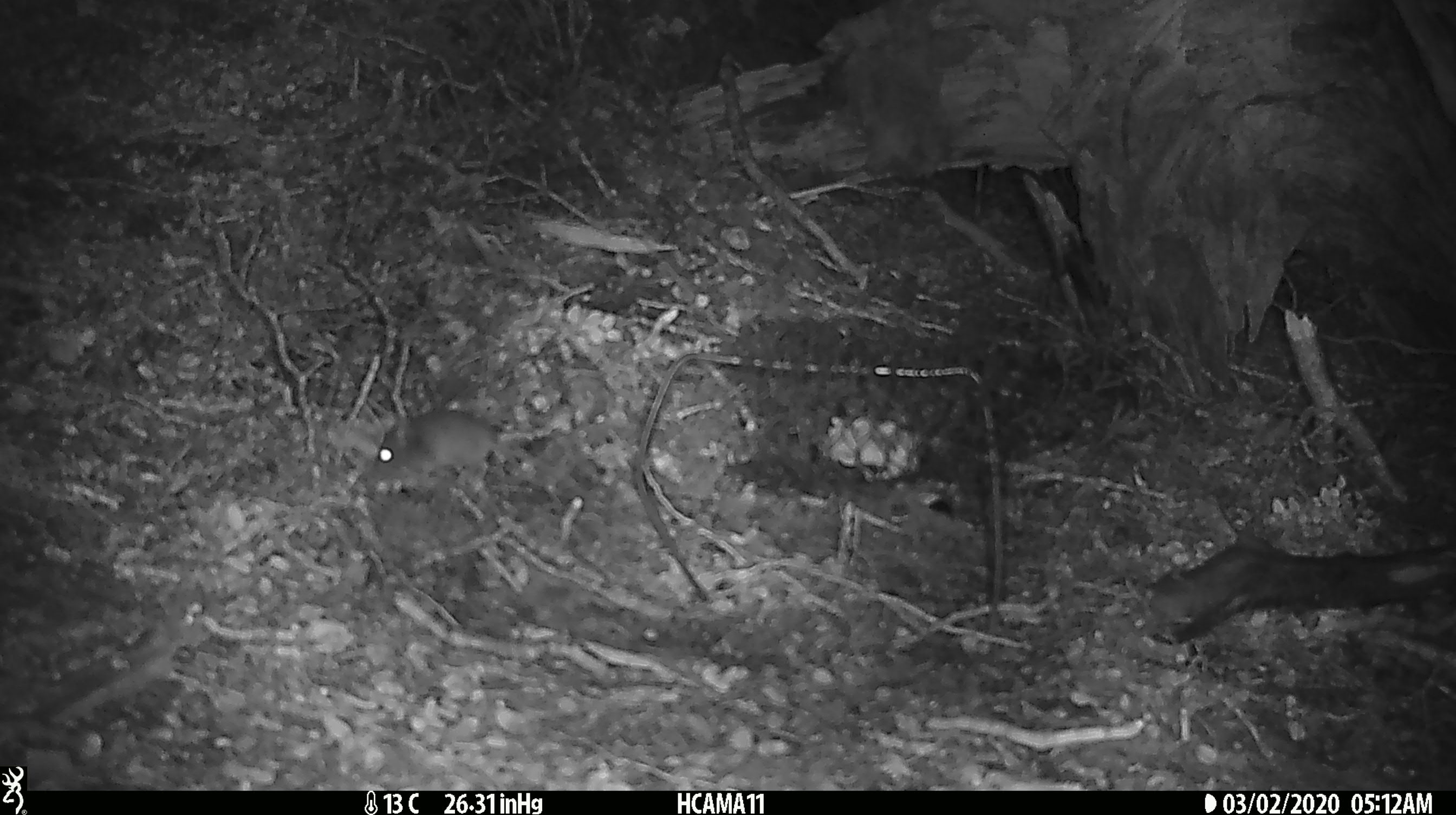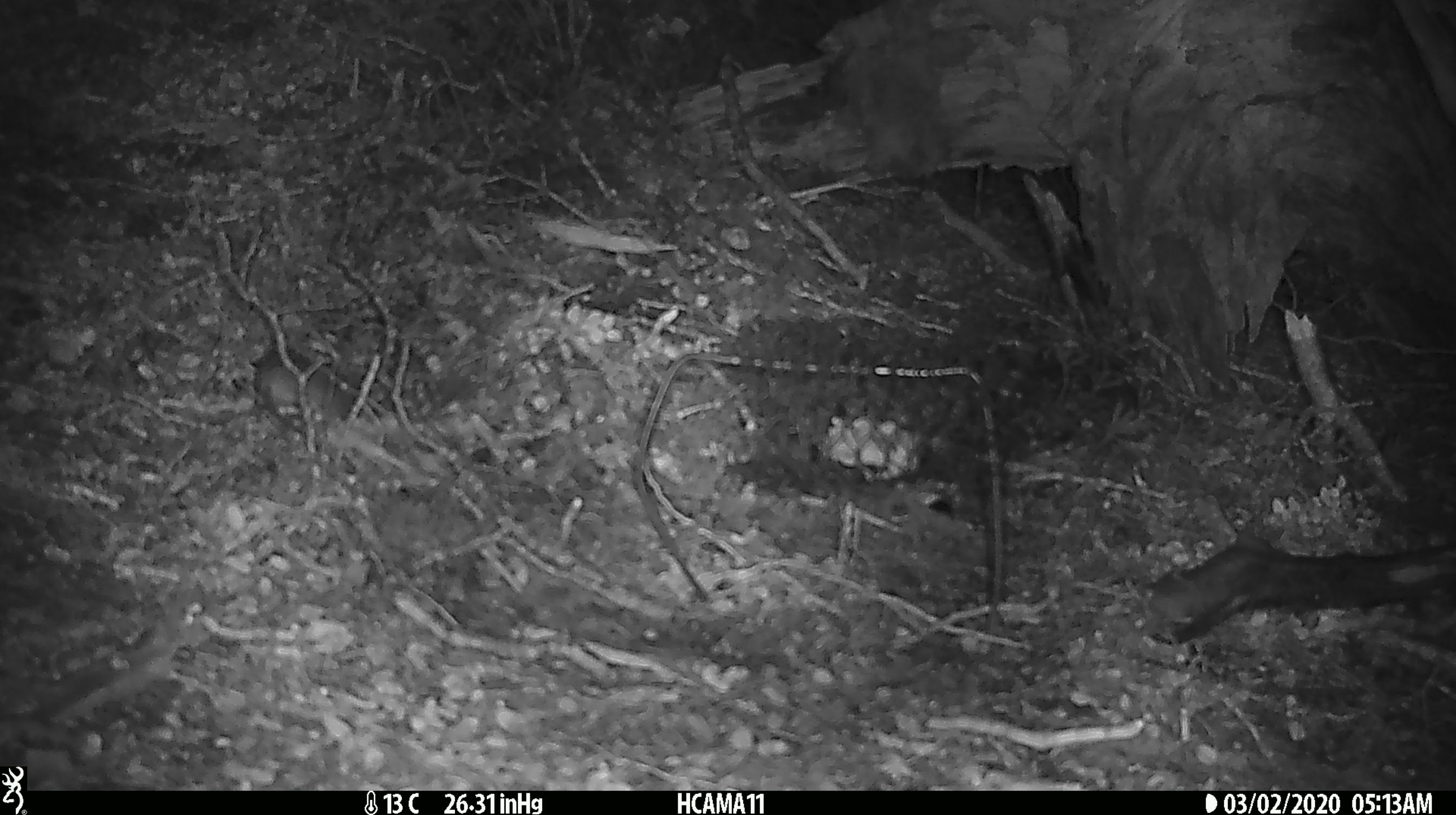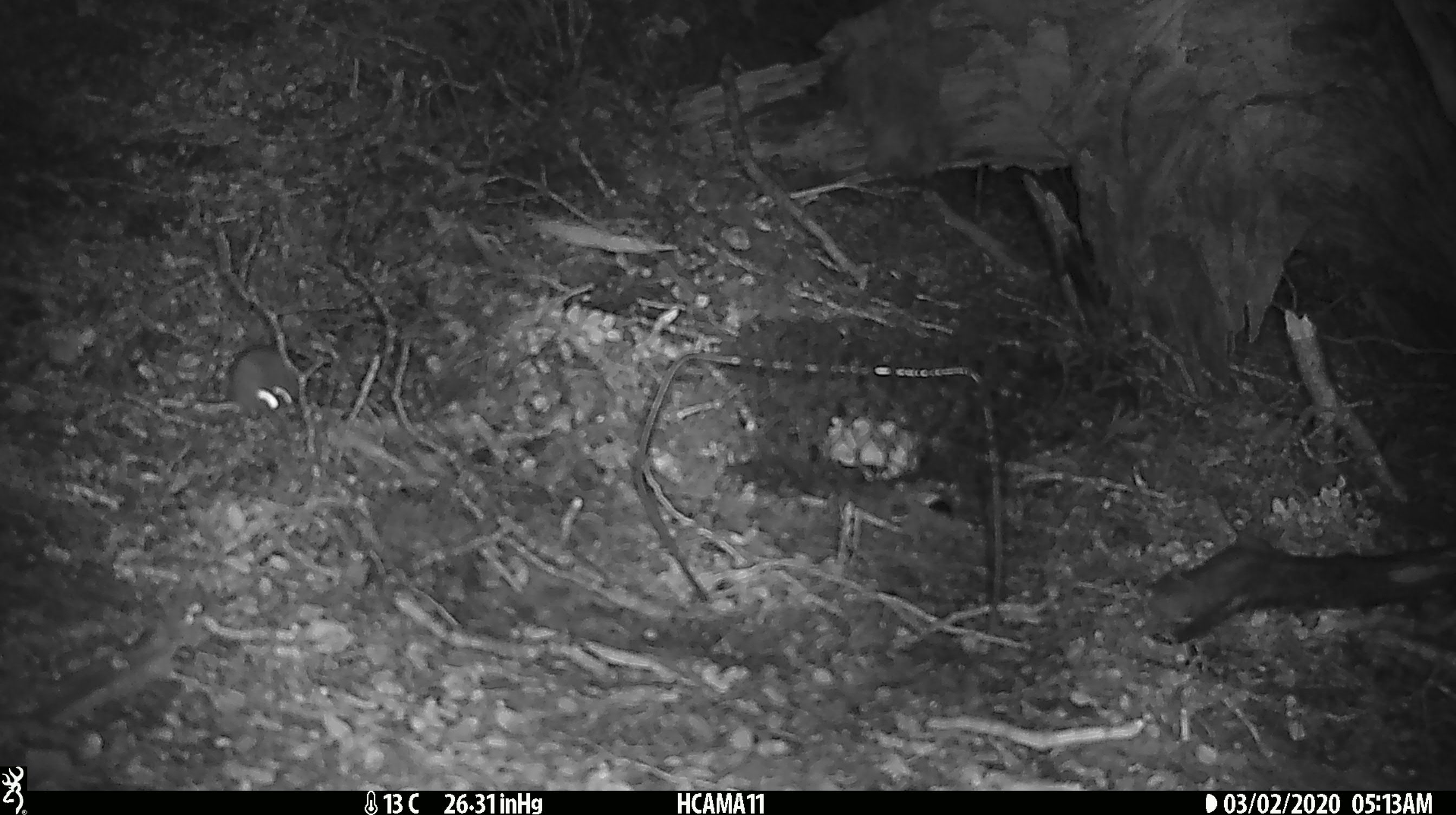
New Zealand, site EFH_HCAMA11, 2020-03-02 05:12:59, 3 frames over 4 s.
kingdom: Animalia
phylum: Chordata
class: Mammalia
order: Rodentia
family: Muridae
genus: Mus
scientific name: Mus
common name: mouse